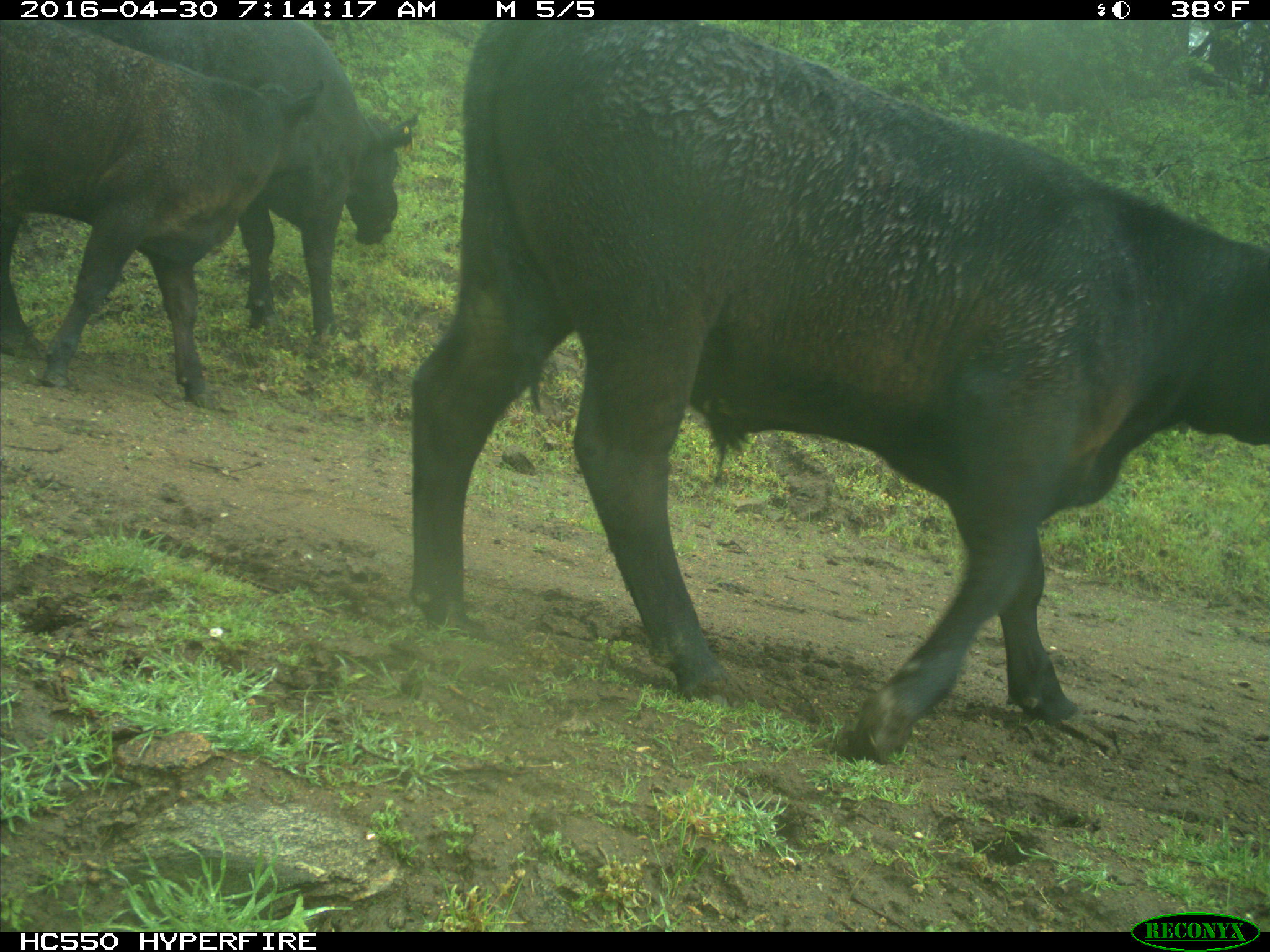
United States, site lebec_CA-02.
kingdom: Animalia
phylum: Chordata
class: Mammalia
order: Artiodactyla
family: Bovidae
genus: Bos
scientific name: Bos taurus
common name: domestic cow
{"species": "Bos taurus (domestic cow)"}